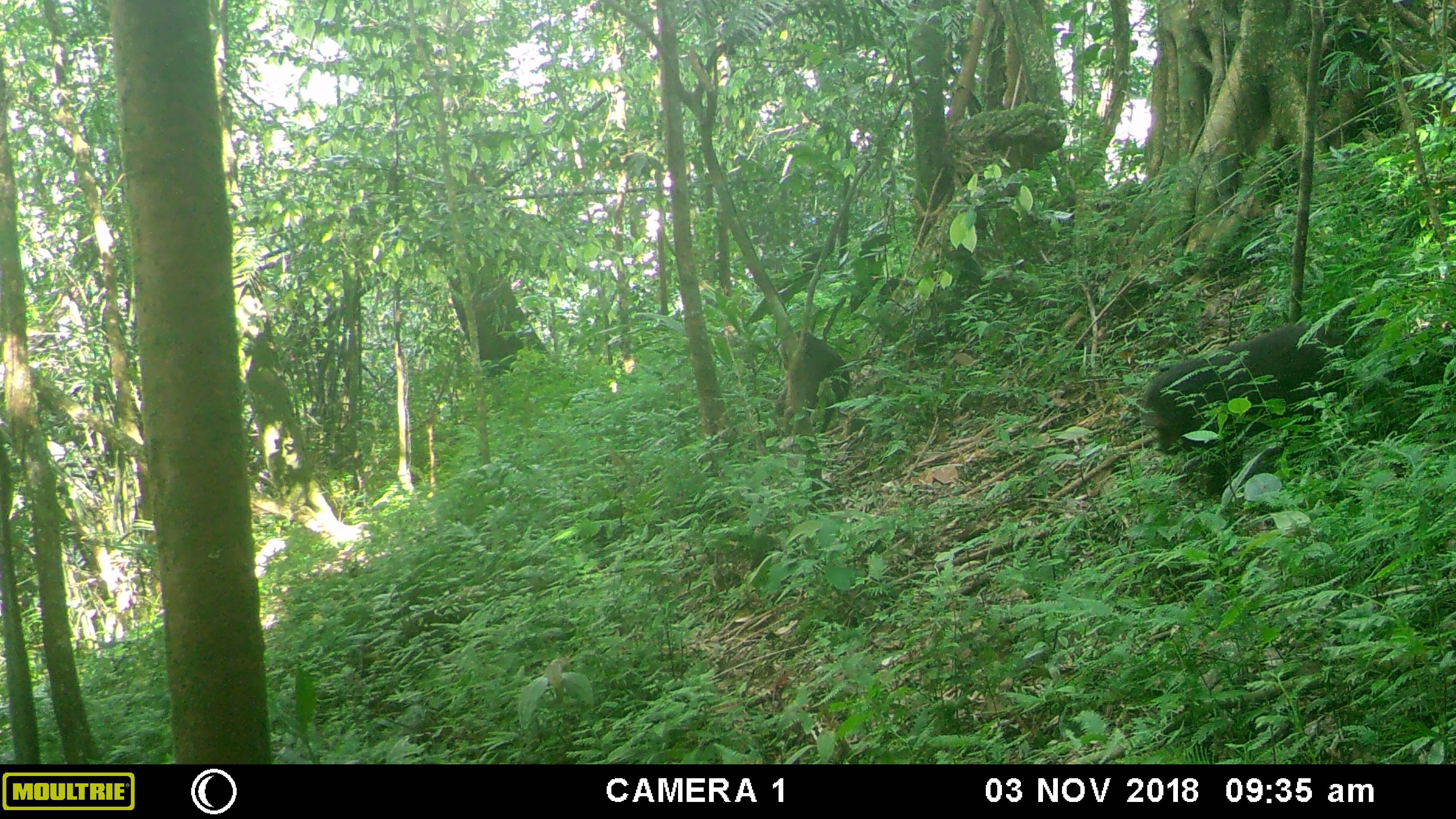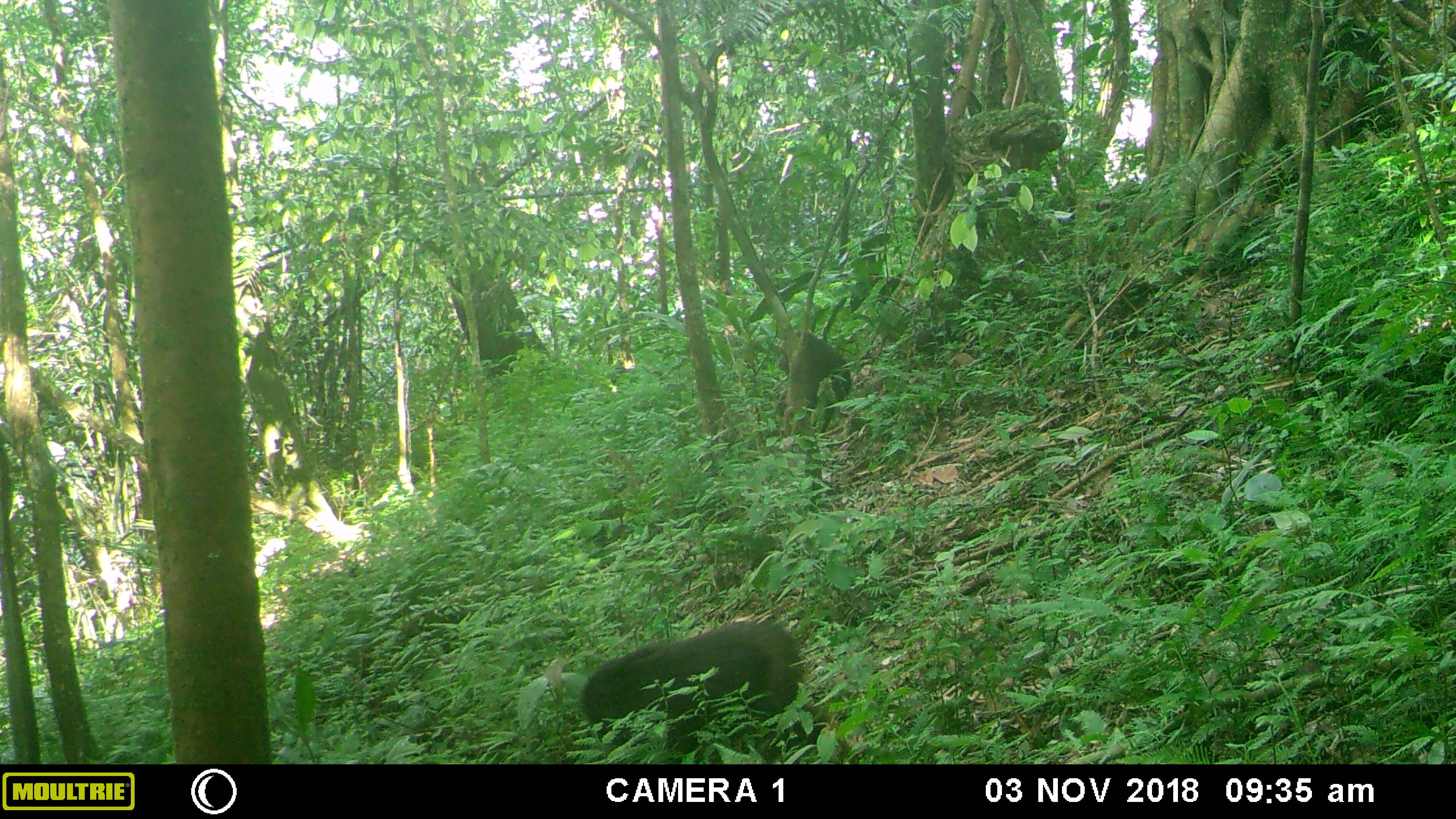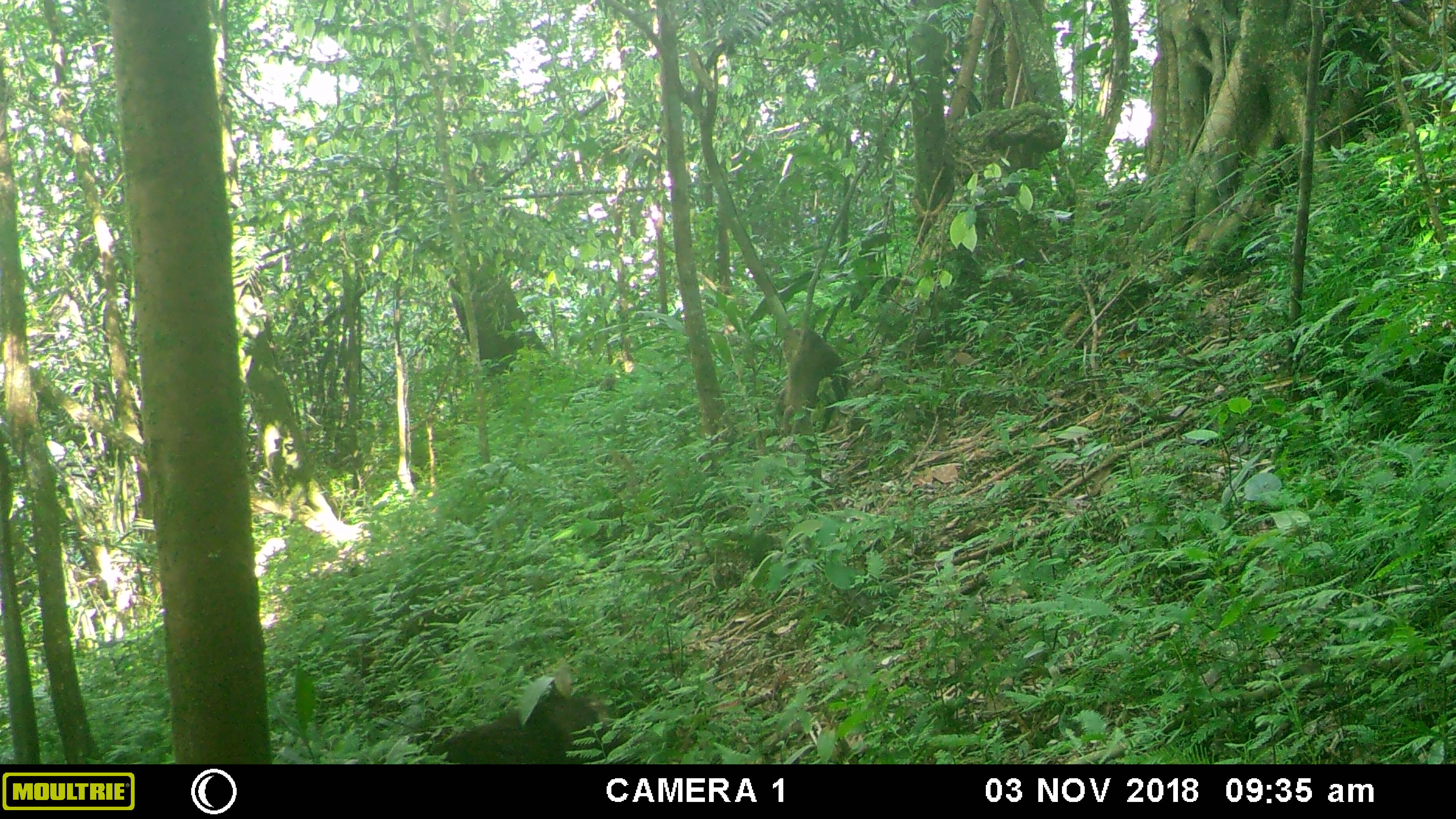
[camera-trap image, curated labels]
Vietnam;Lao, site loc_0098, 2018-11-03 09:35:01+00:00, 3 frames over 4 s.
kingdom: Animalia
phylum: Chordata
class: Mammalia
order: Primates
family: Cercopithecidae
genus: Macaca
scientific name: Macaca arctoides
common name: stump-tailed macaque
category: stump tailed macaque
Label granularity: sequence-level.